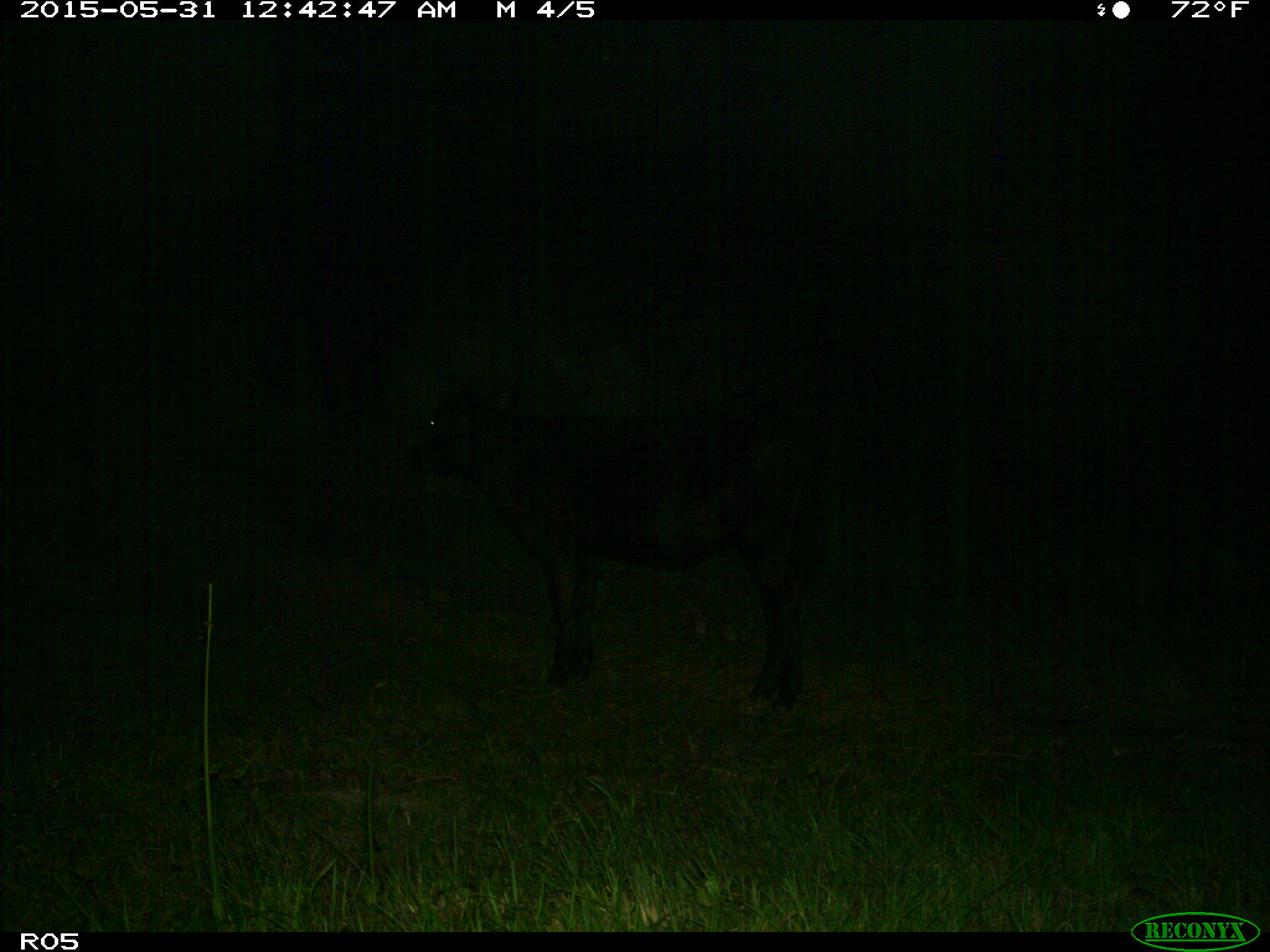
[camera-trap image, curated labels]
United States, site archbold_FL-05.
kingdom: Animalia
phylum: Chordata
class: Mammalia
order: Artiodactyla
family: Bovidae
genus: Bos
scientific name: Bos taurus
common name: domestic cow